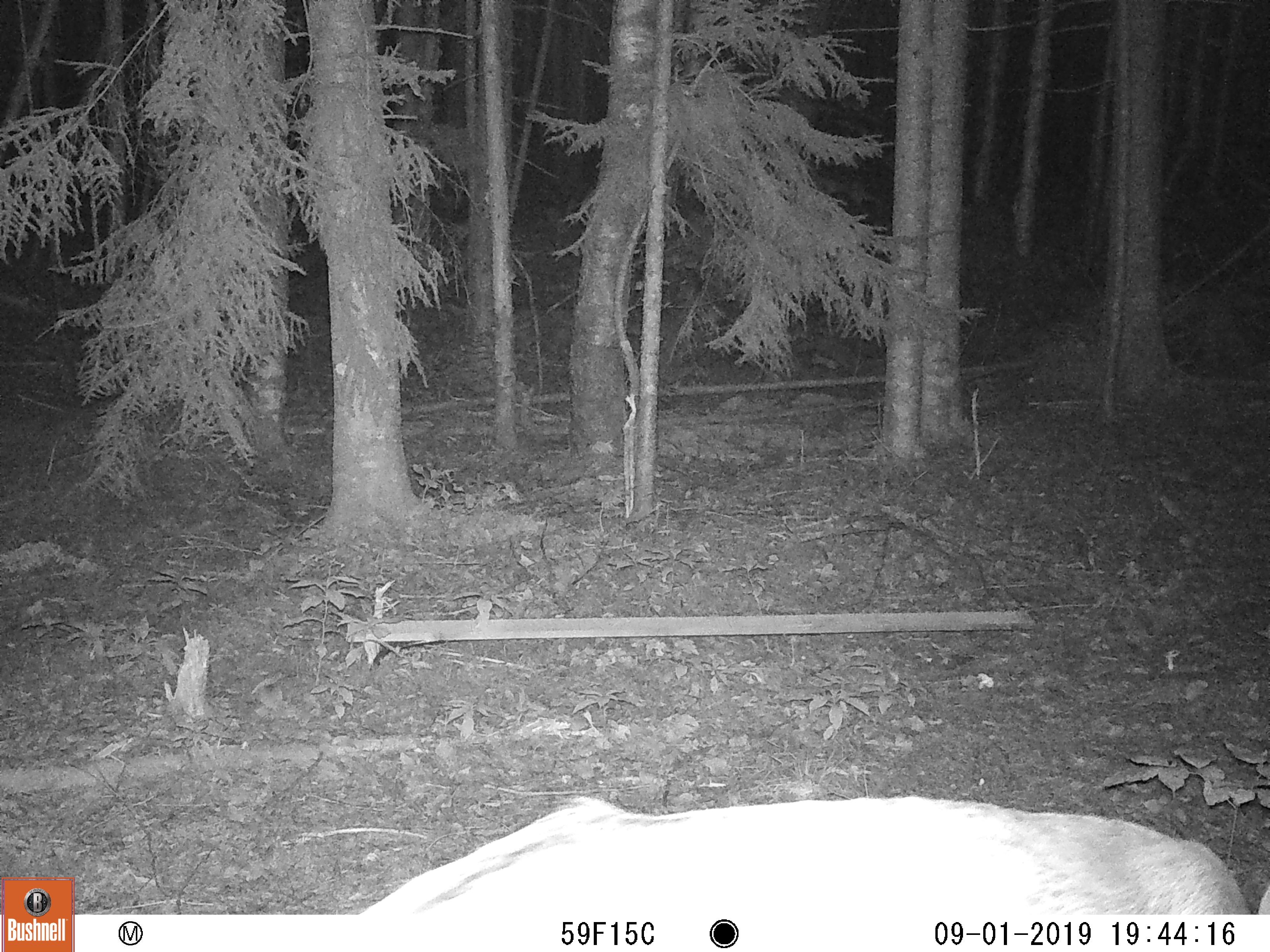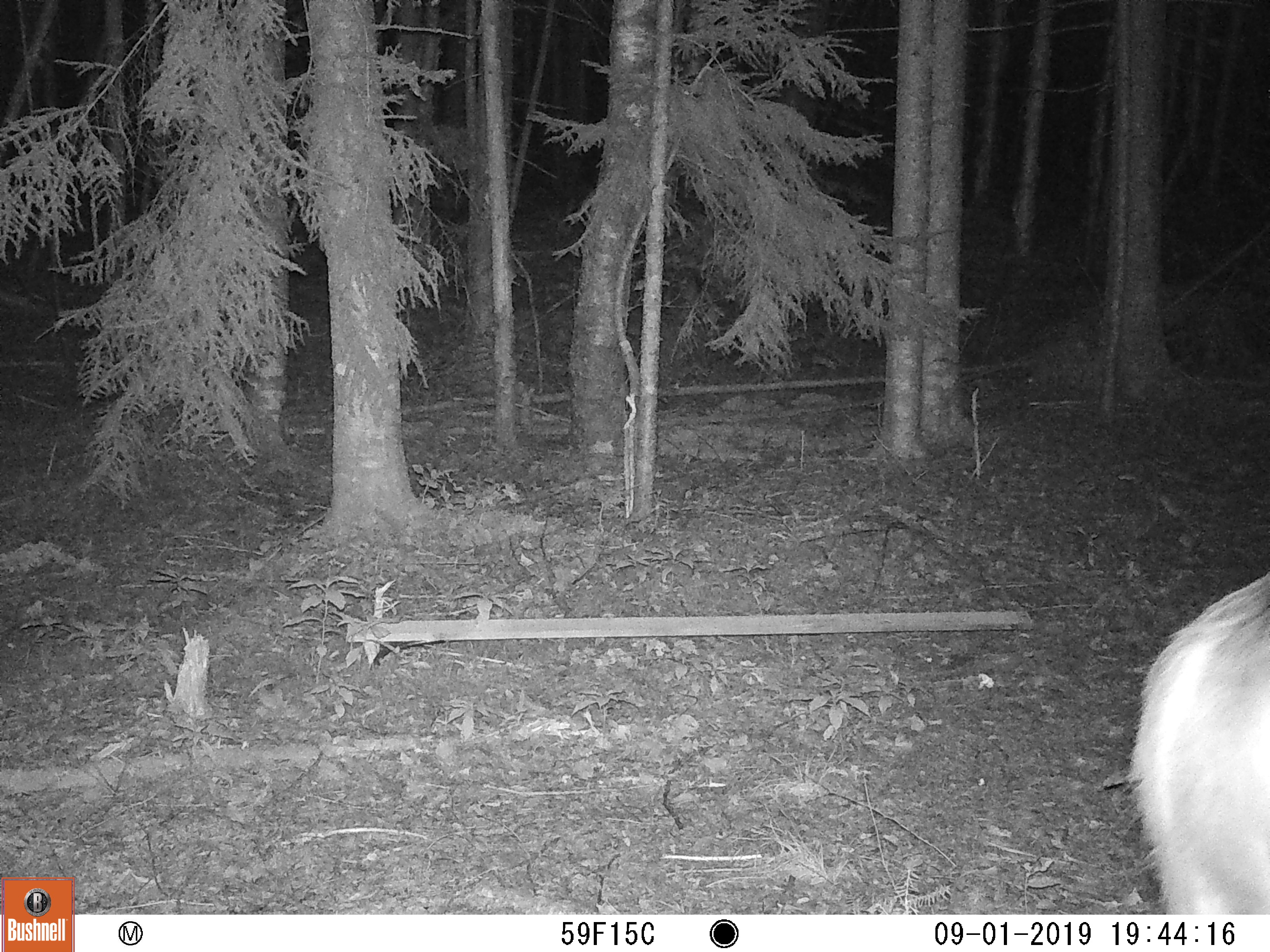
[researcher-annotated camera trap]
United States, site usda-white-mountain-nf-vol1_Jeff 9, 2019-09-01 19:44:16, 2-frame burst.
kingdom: Animalia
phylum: Chordata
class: Mammalia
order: Artiodactyla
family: Cervidae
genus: Odocoileus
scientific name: Odocoileus virginianus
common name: white-tailed deer